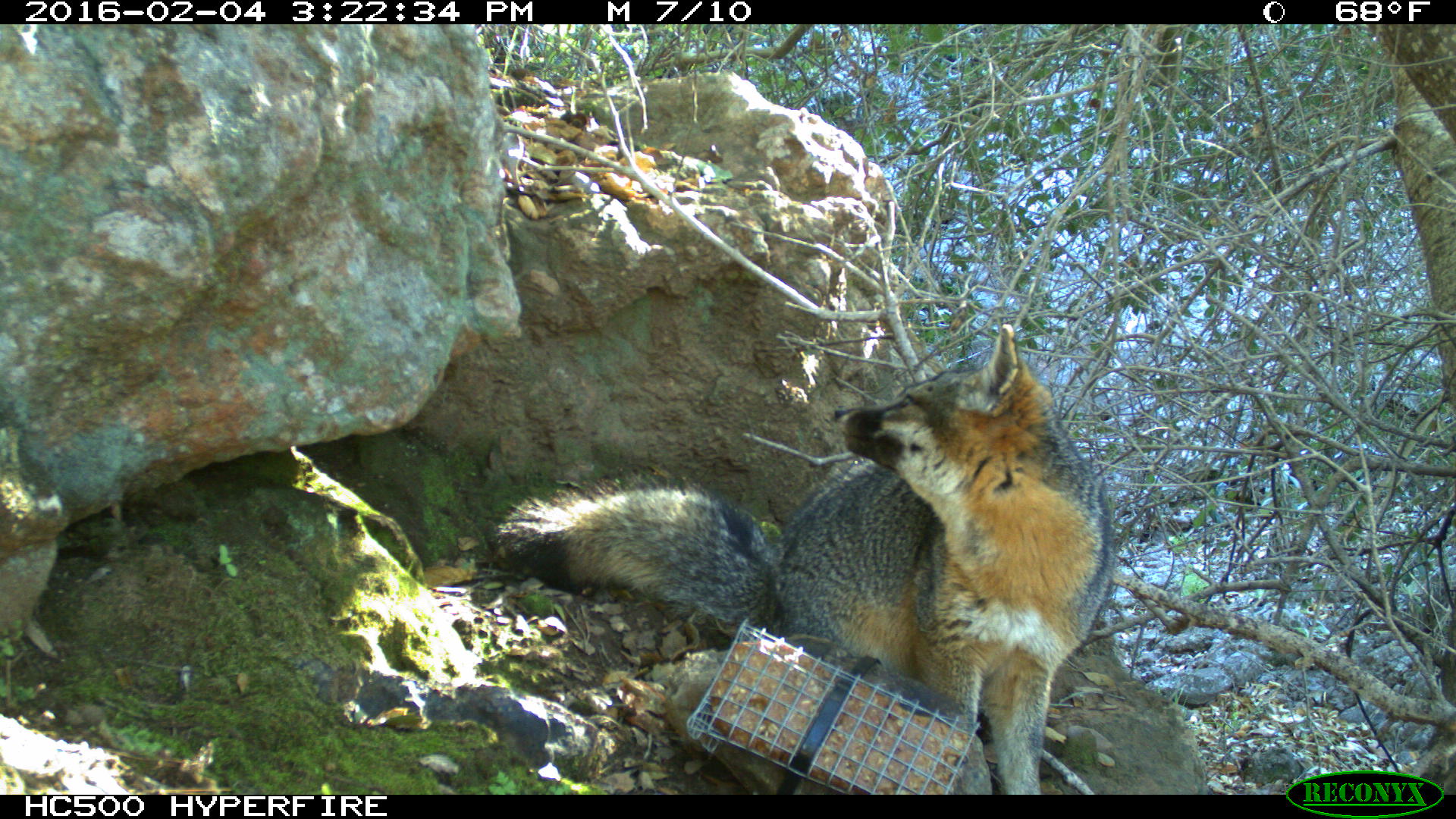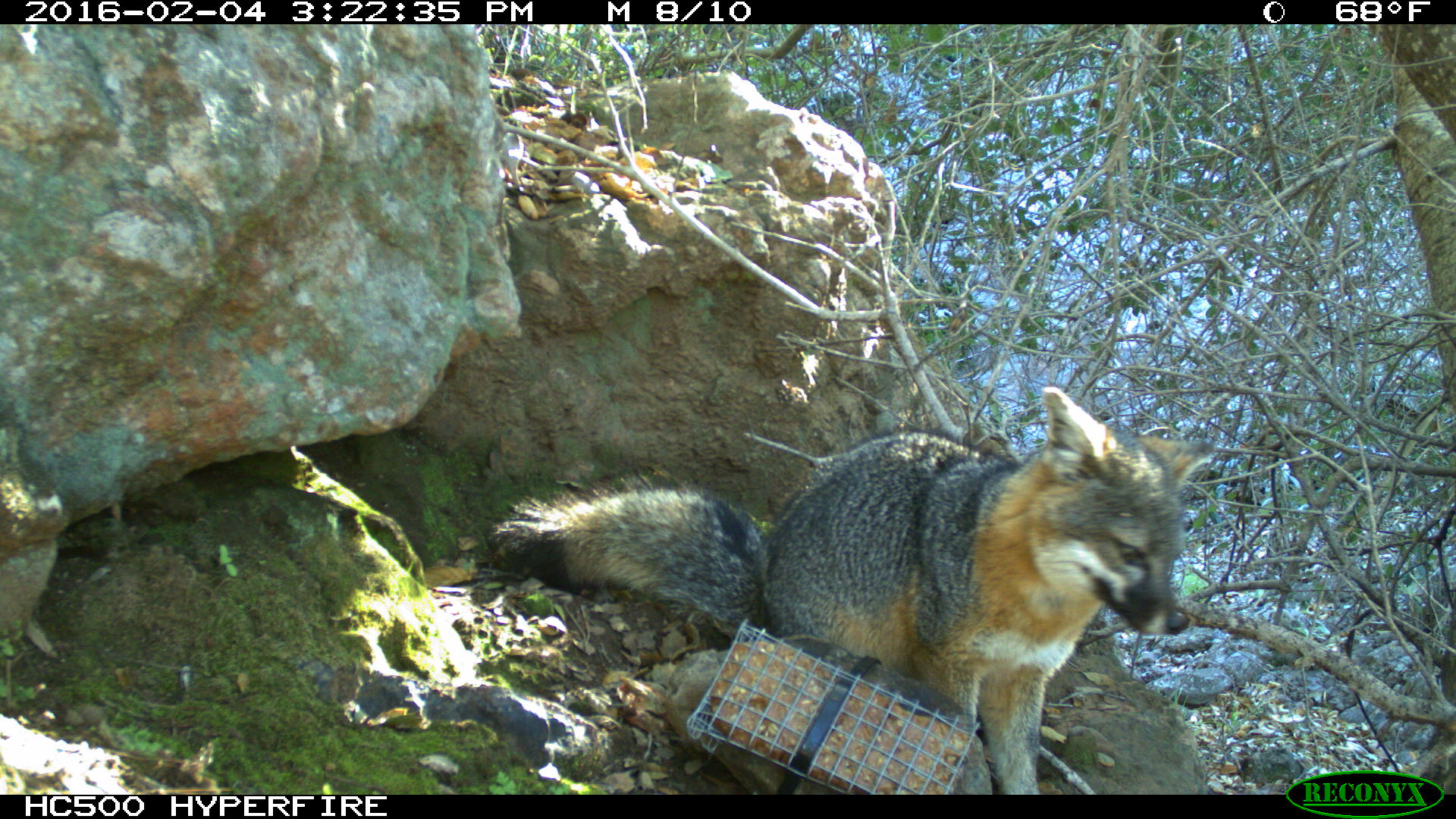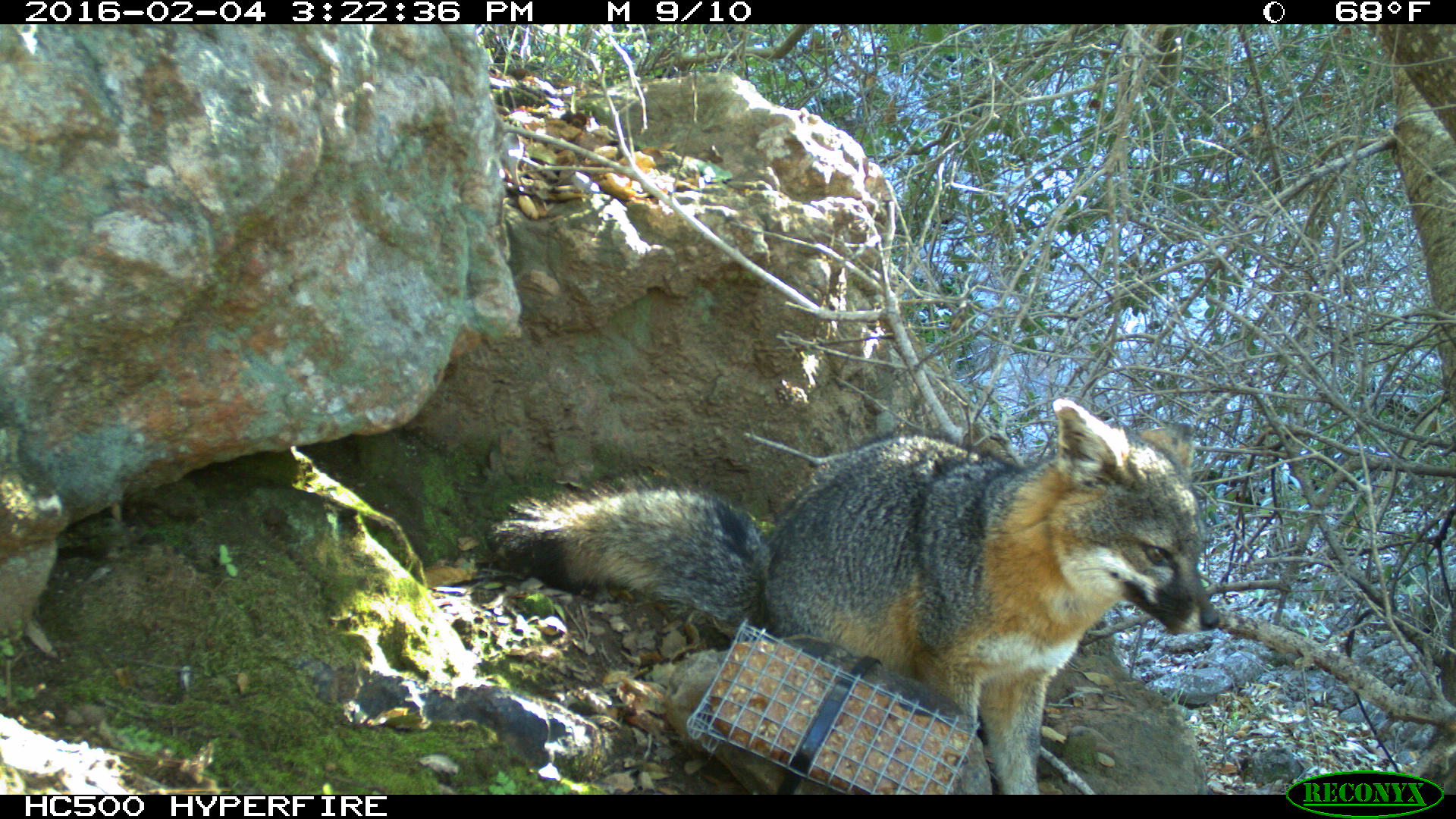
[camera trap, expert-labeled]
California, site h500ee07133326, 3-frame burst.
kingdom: Animalia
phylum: Chordata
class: Mammalia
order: Carnivora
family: Canidae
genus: Urocyon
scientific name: Urocyon littoralis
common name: island fox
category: fox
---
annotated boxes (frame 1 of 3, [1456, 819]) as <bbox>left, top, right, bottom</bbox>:
fox: <bbox>495, 324, 1113, 794</bbox>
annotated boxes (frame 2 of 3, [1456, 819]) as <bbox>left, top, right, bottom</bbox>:
fox: <bbox>484, 386, 1216, 794</bbox>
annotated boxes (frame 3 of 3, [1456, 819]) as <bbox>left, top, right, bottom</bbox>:
fox: <bbox>497, 397, 1221, 794</bbox>